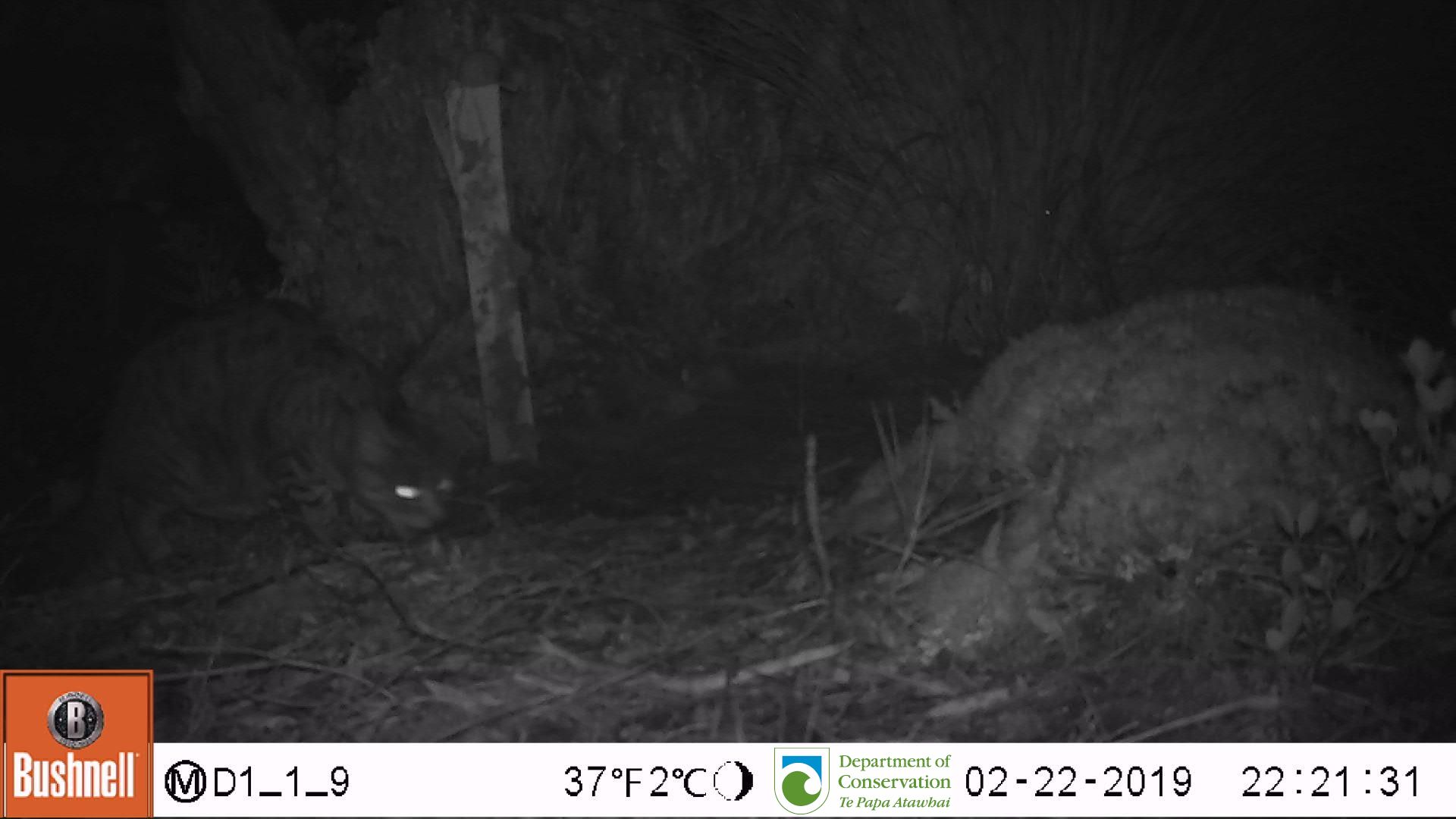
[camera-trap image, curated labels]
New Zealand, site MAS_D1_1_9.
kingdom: Animalia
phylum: Chordata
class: Mammalia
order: Carnivora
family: Felidae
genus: Felis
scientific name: Felis catus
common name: domestic cat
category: cat